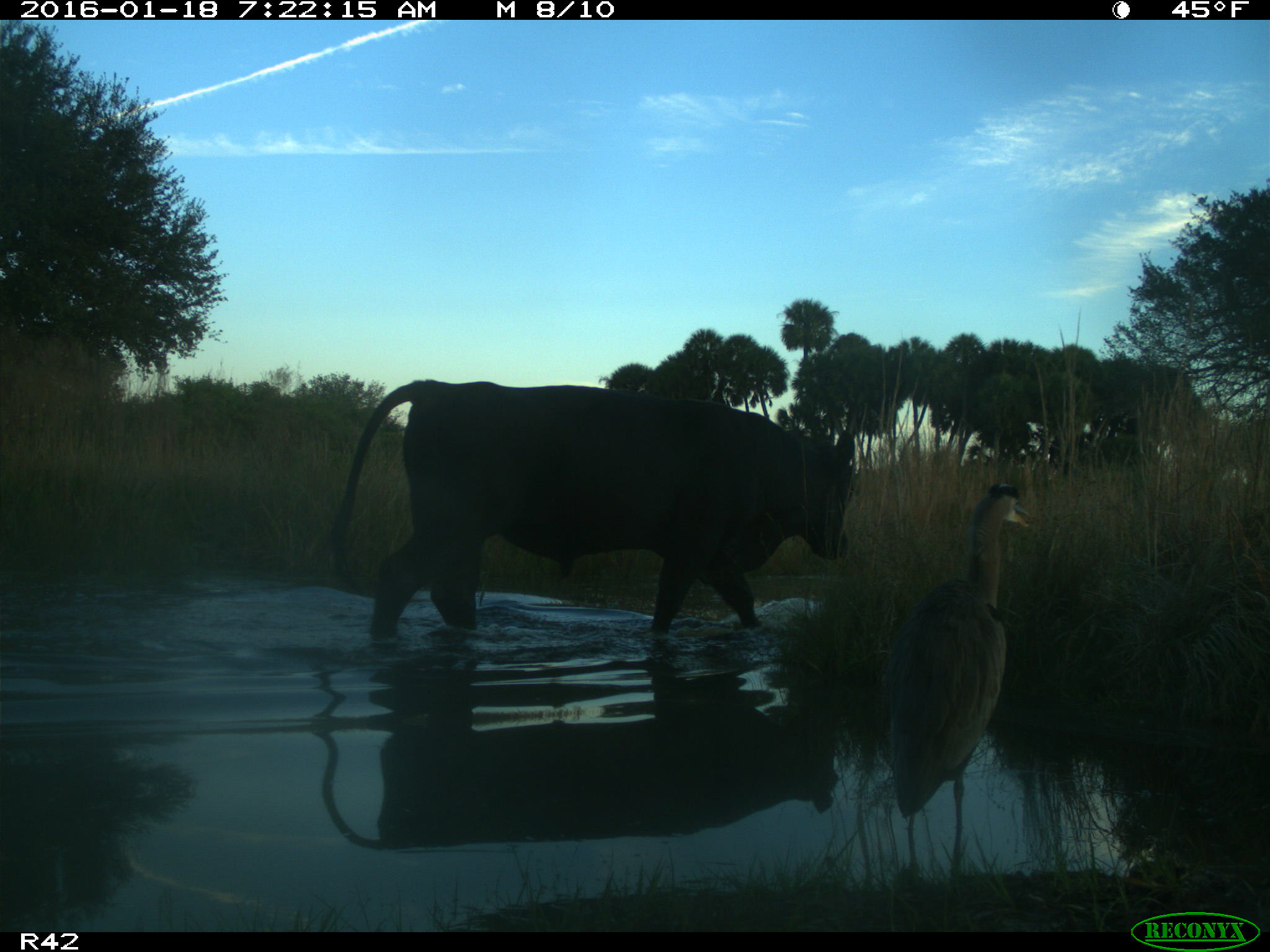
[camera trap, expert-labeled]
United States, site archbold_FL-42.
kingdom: Animalia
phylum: Chordata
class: Mammalia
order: Artiodactyla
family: Bovidae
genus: Bos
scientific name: Bos taurus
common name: domestic cow